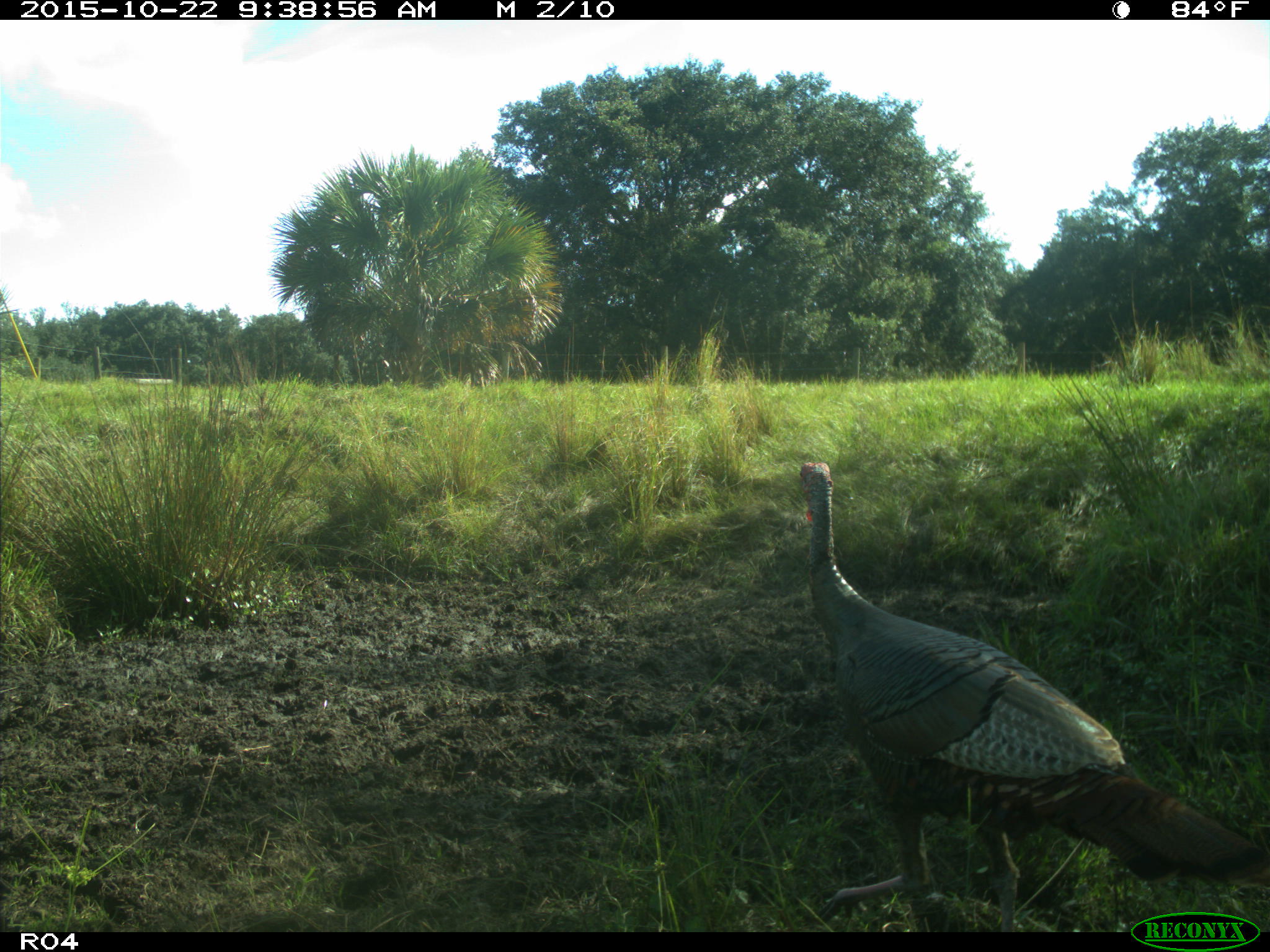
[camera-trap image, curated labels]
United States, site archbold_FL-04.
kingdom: Animalia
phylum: Chordata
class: Aves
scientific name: Aves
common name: birds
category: unidentified bird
Unidentified bird (birds) (Aves).